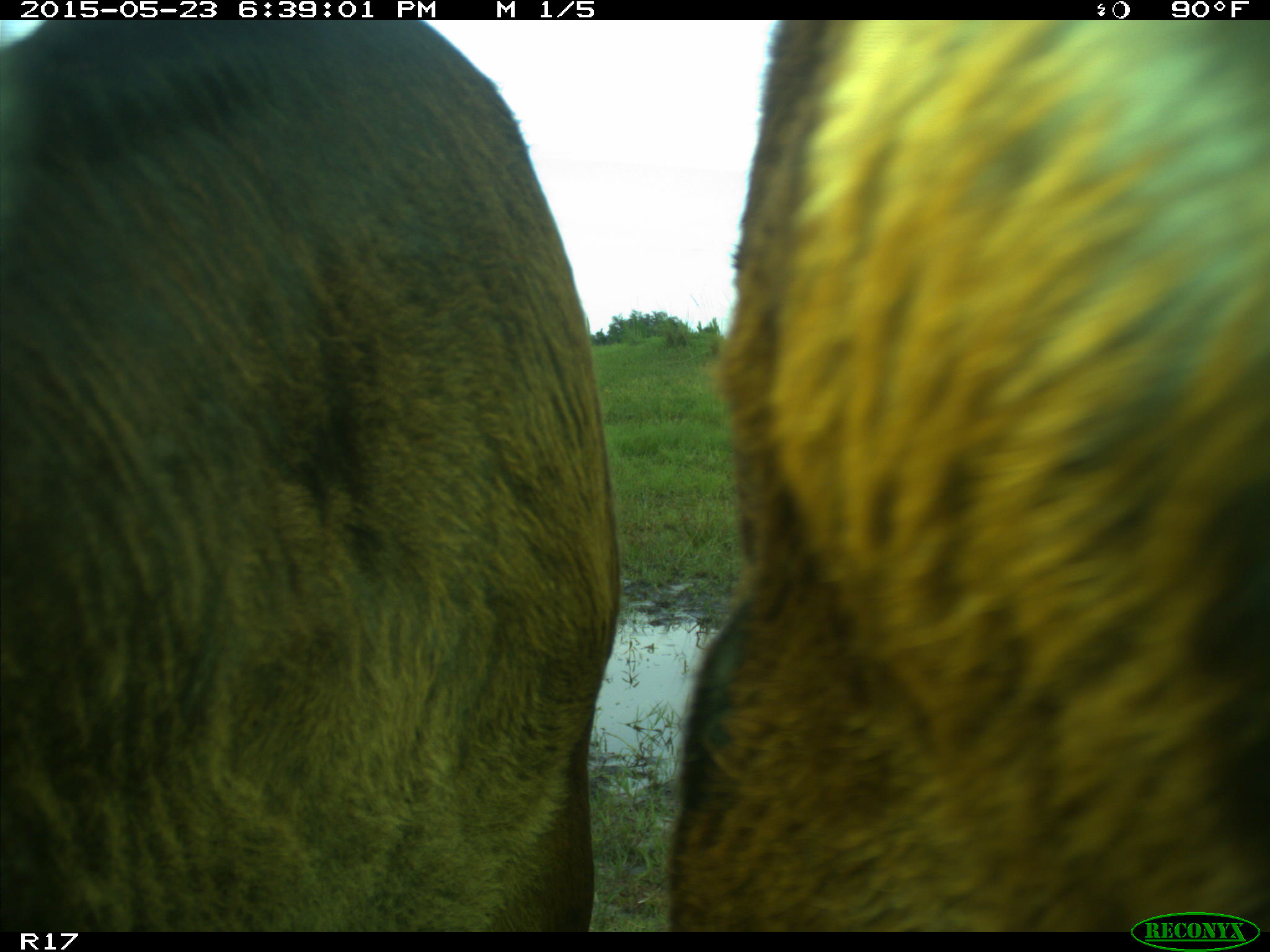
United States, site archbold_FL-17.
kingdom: Animalia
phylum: Chordata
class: Mammalia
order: Artiodactyla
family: Bovidae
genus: Bos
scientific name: Bos taurus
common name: domestic cow